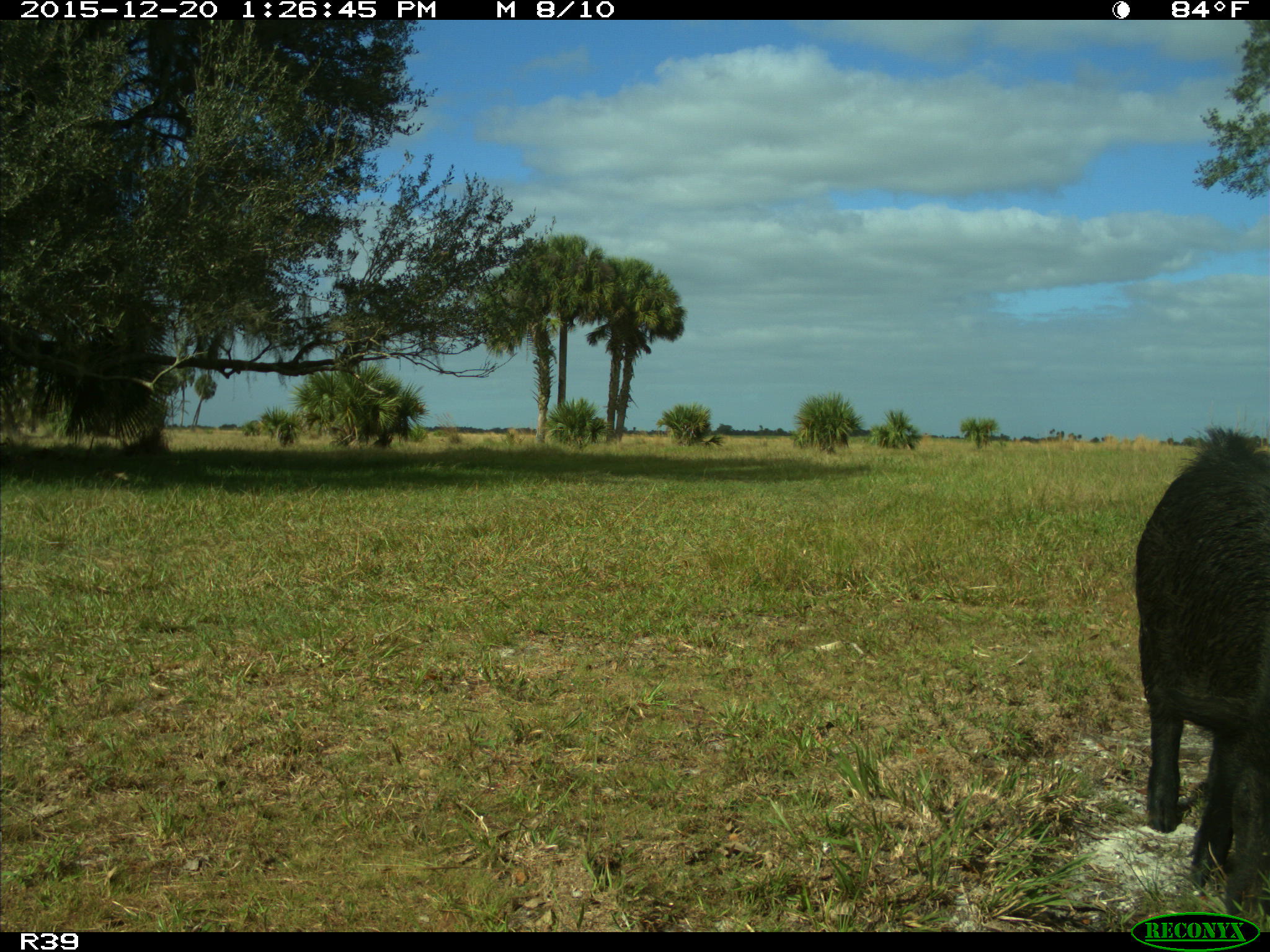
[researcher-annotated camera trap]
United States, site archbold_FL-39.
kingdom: Animalia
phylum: Chordata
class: Mammalia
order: Artiodactyla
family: Suidae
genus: Sus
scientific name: Sus scrofa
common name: wild boar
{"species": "Sus scrofa (wild boar)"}